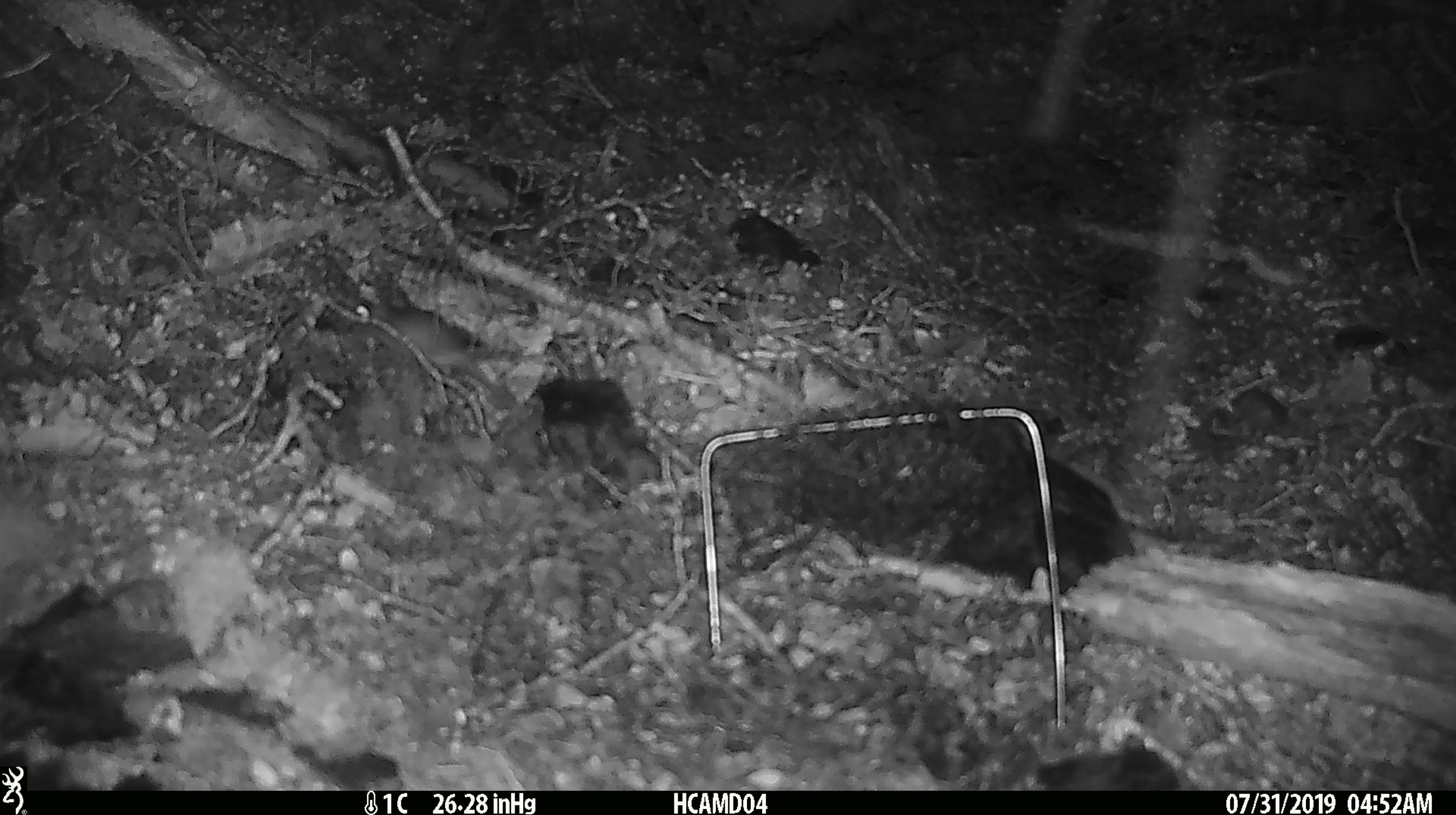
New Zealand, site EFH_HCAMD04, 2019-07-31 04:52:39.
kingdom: Animalia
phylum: Chordata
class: Mammalia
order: Rodentia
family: Muridae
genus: Mus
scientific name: Mus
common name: mouse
Mouse (Mus).